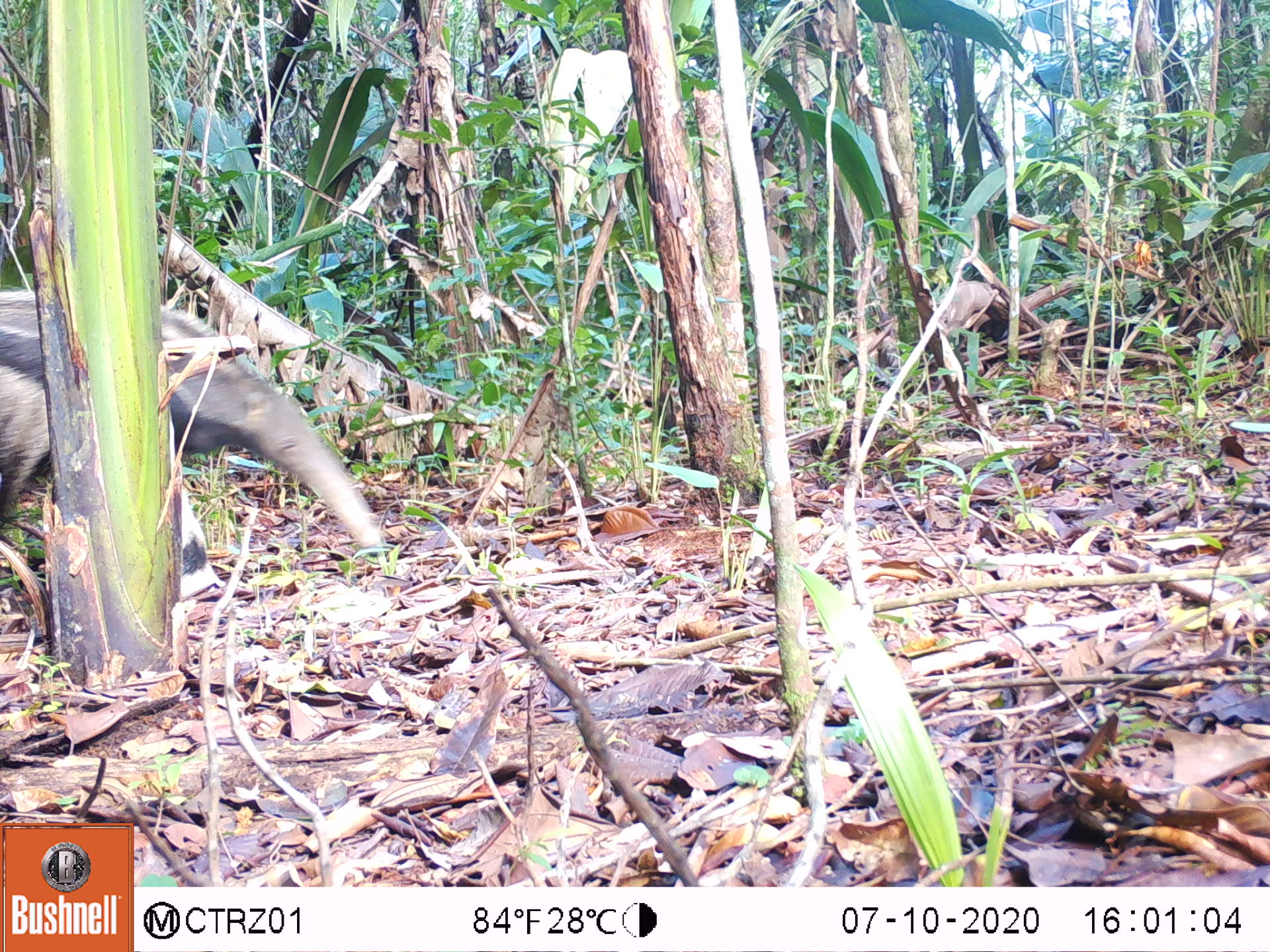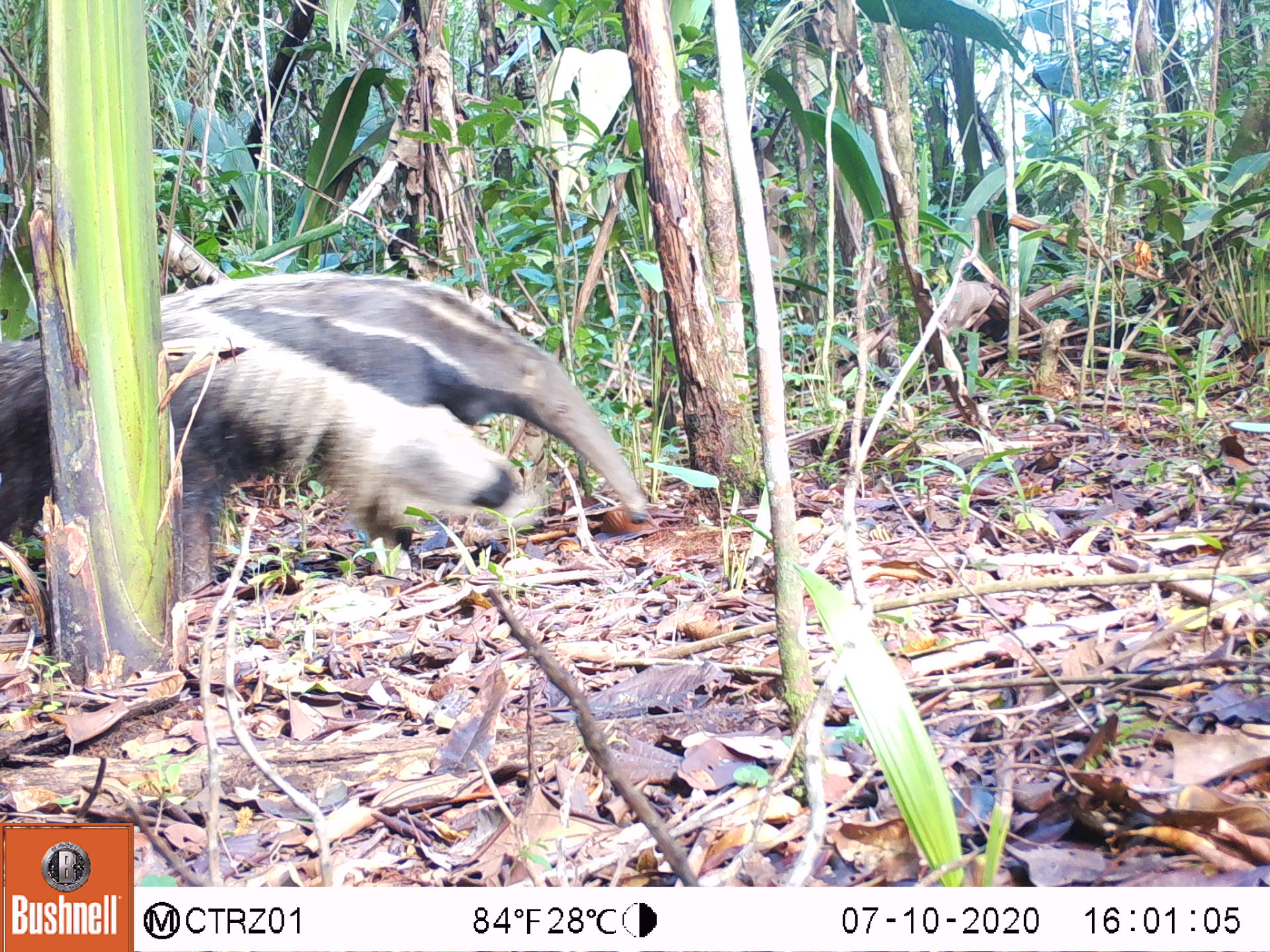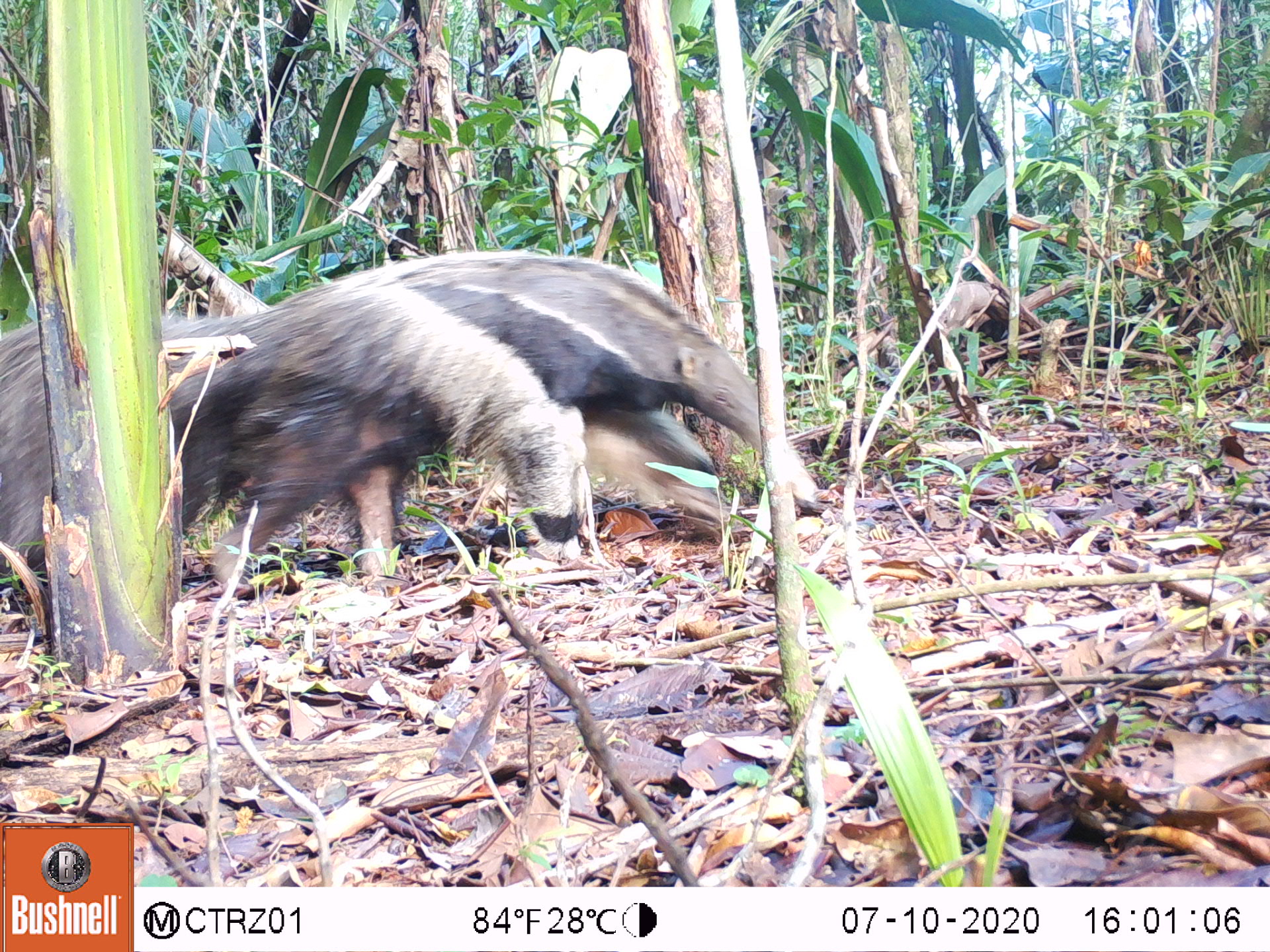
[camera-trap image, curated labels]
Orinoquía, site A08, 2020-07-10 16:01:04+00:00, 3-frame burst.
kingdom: Animalia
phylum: Chordata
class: Mammalia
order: Pilosa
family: Myrmecophagidae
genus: Myrmecophaga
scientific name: Myrmecophaga tridactyla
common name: giant anteater